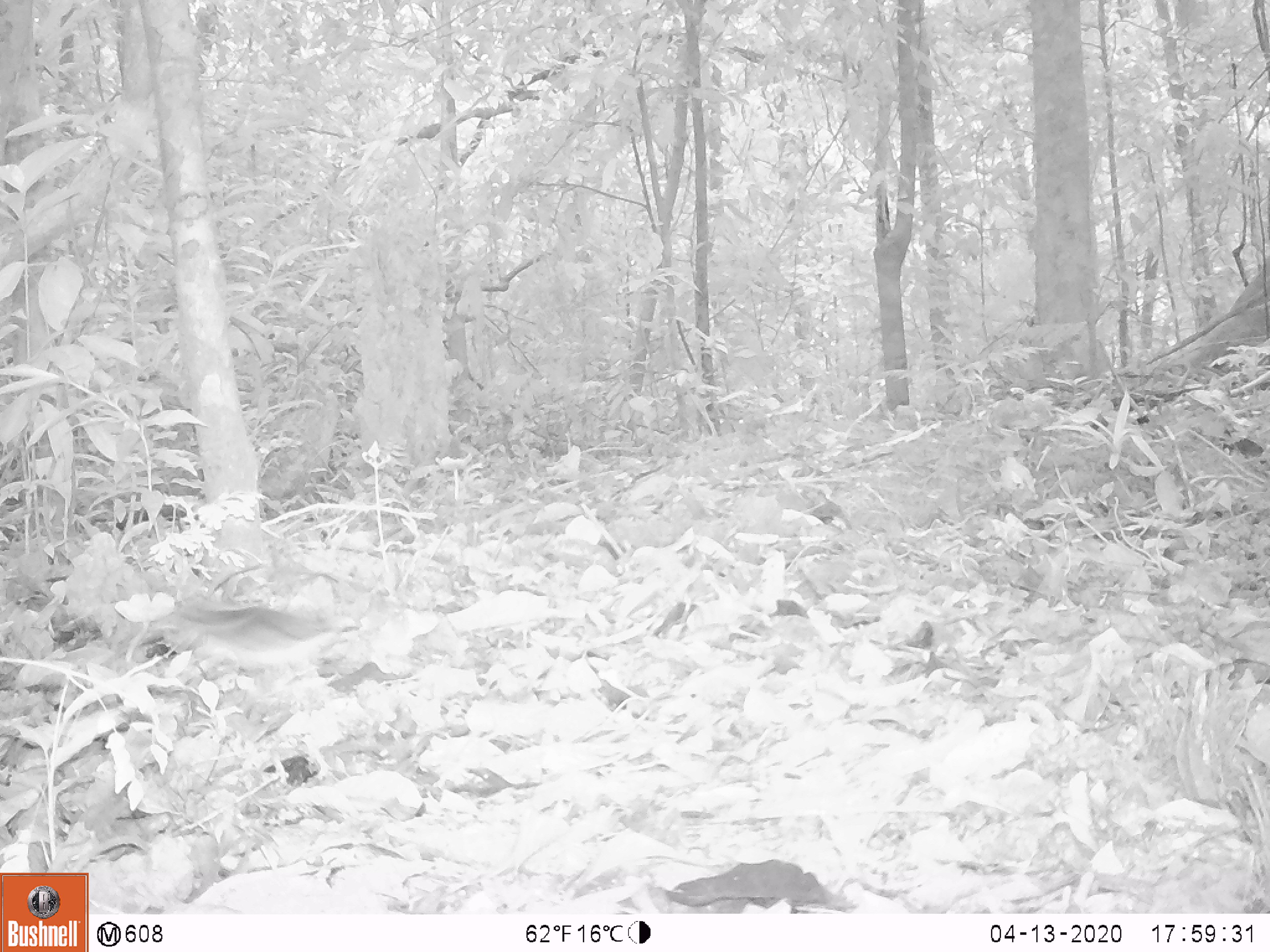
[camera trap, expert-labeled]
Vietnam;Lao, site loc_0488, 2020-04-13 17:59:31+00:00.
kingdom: Animalia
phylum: Chordata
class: Aves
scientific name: Aves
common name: bird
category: unidentified bird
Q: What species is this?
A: Unidentified bird (bird) (Aves).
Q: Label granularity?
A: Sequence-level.